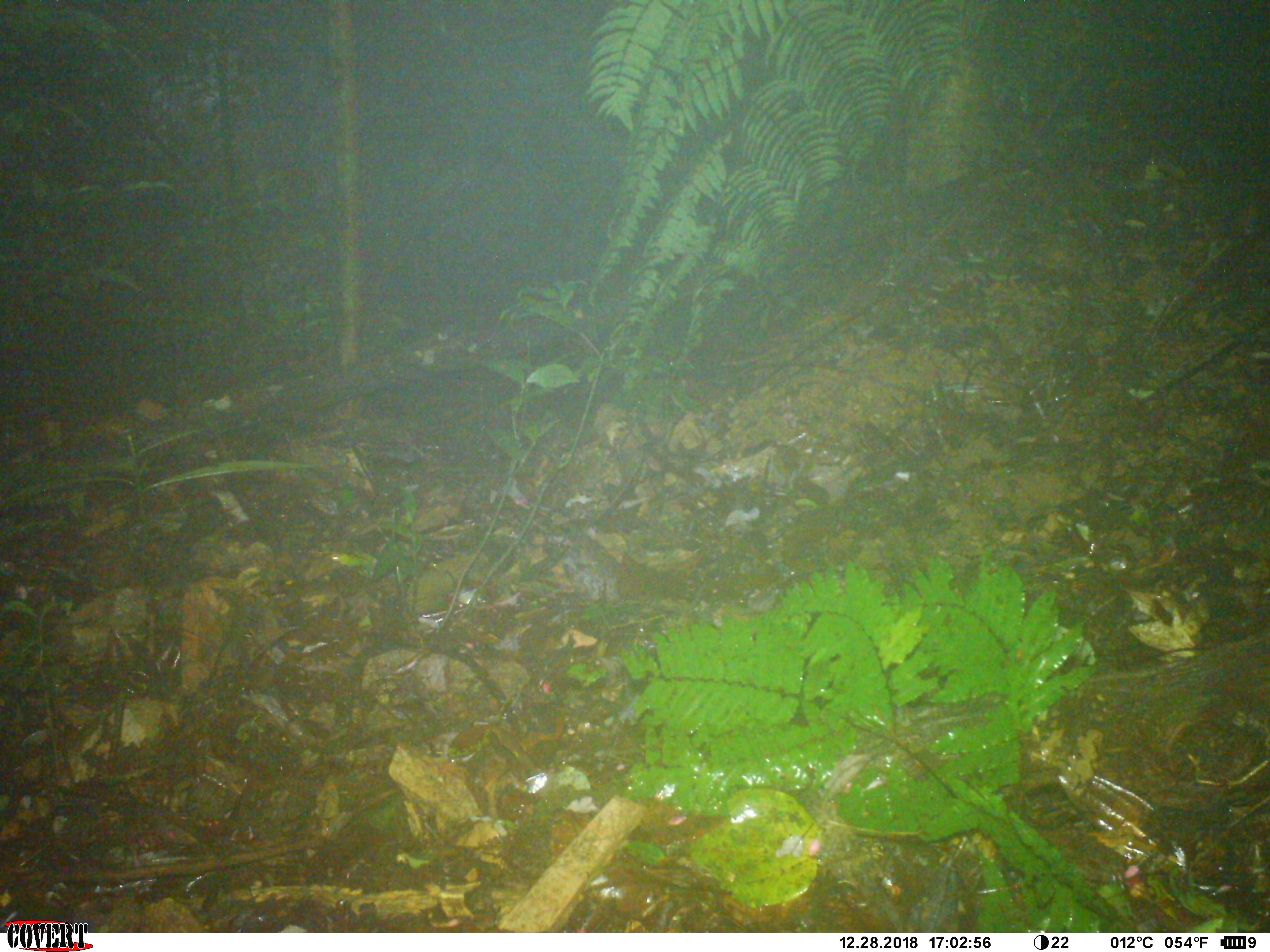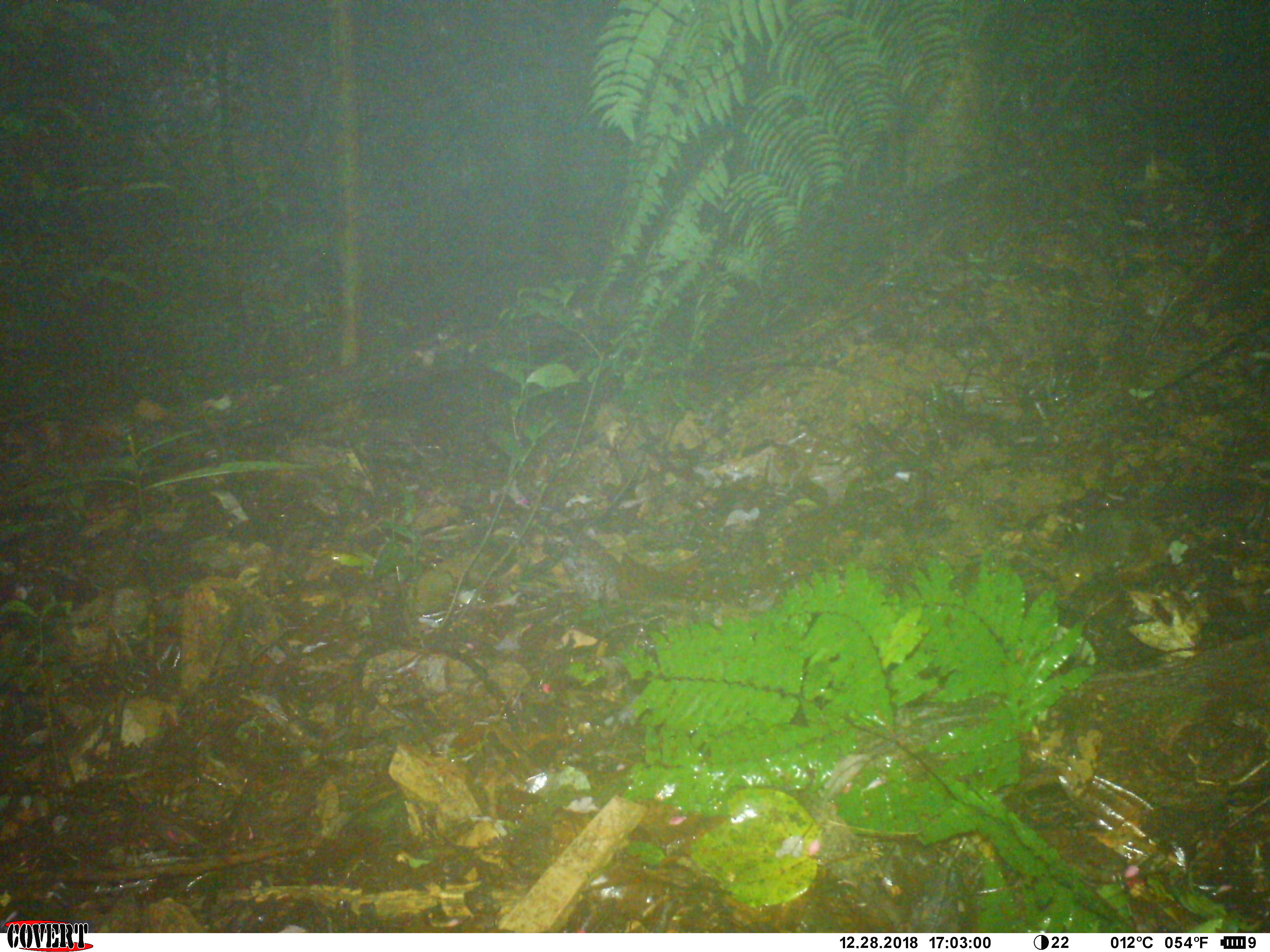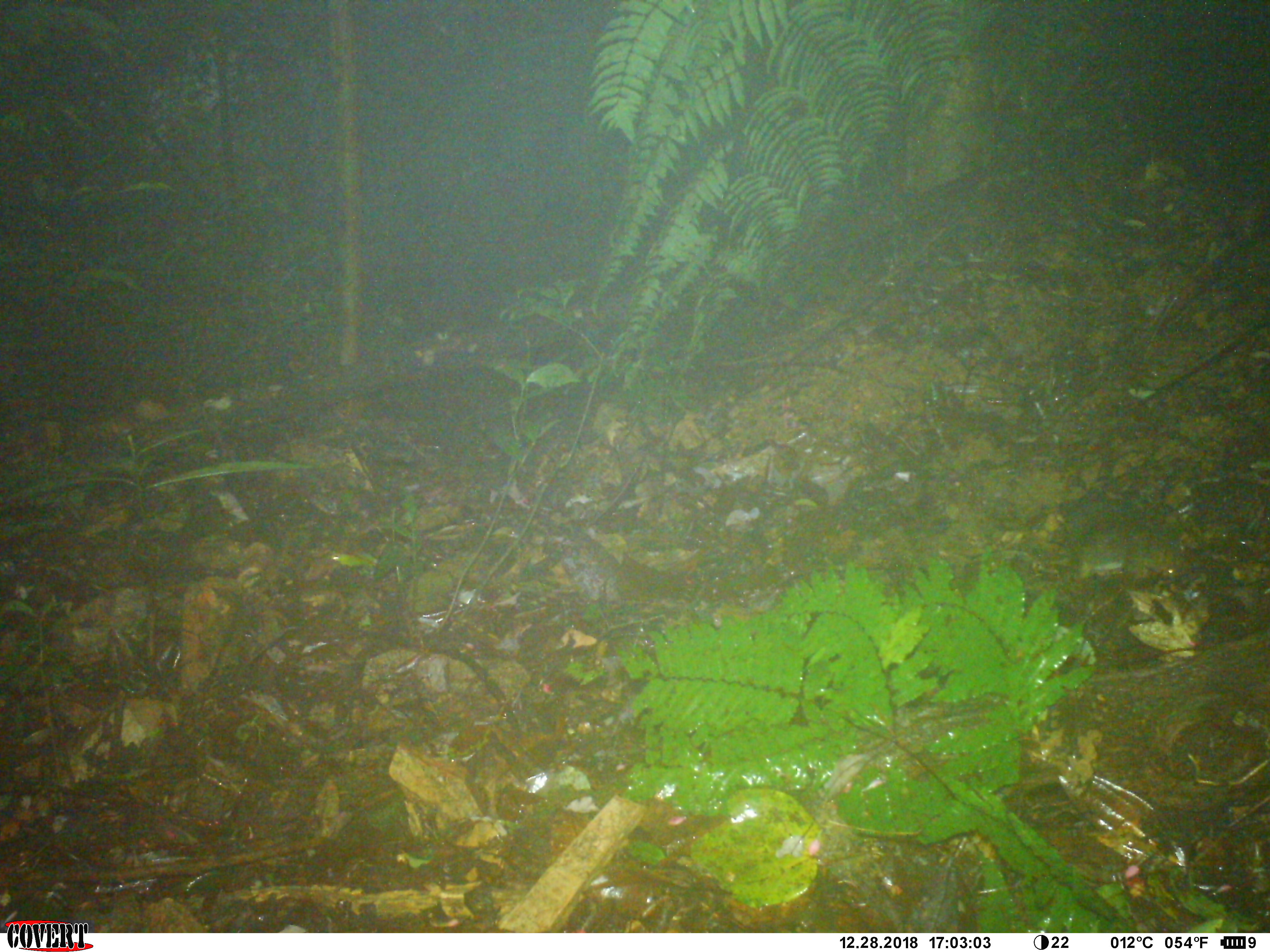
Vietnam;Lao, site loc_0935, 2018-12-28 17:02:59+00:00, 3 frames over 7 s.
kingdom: Animalia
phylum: Chordata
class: Mammalia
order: Rodentia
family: Sciuridae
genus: Dremomys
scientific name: Dremomys rufigenis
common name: red-cheeked squirrel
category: red cheeked squirrel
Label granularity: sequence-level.